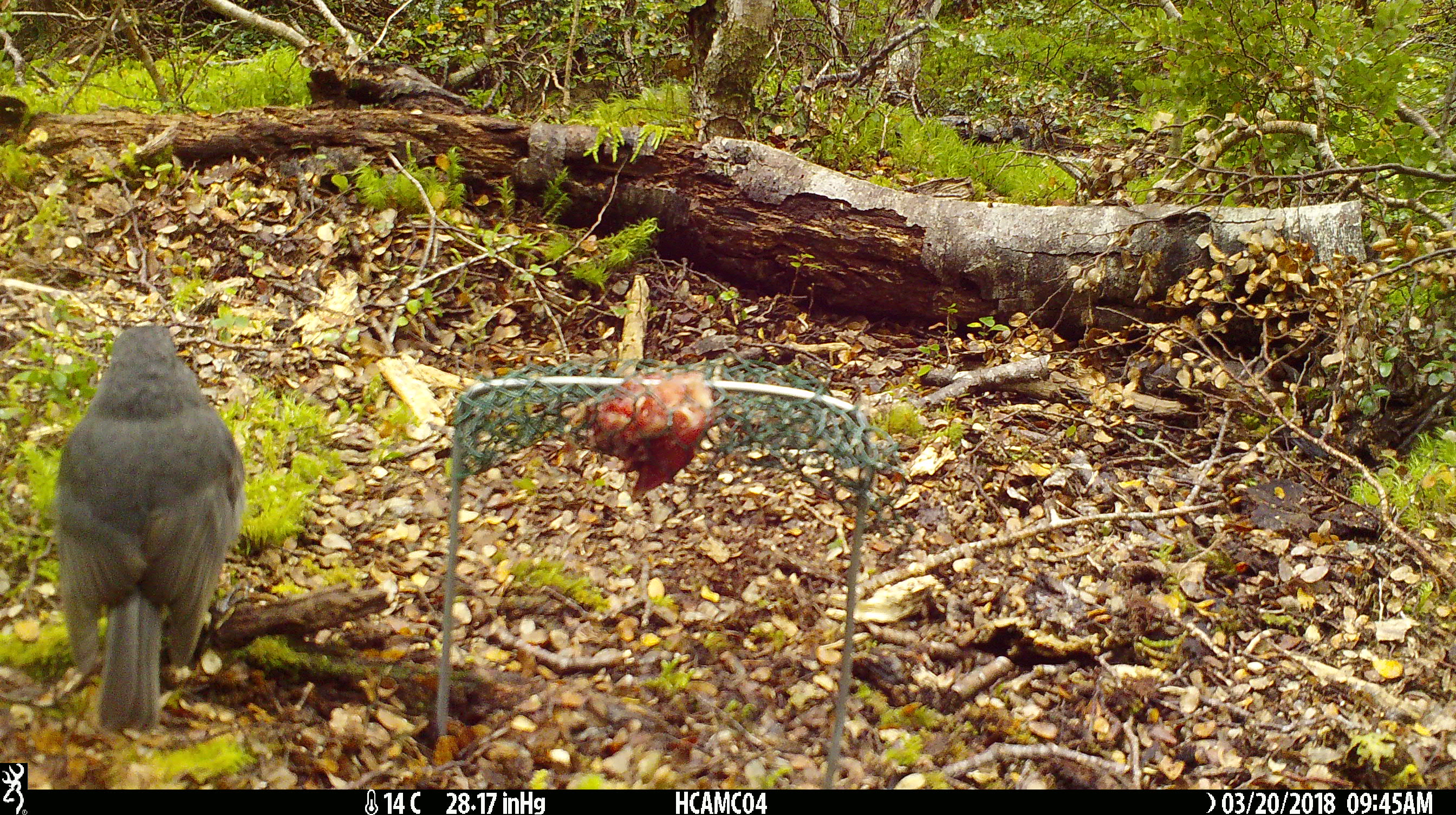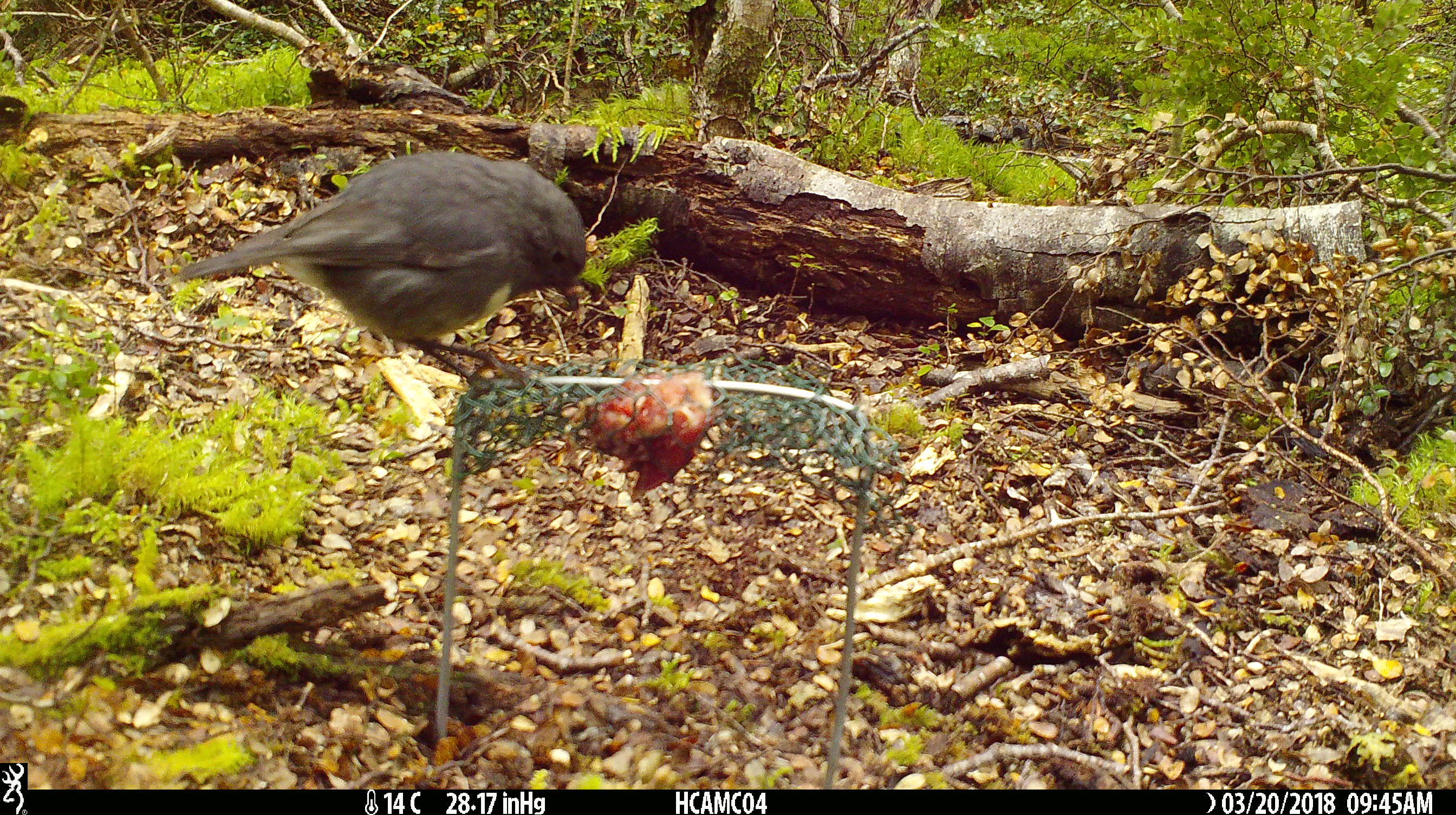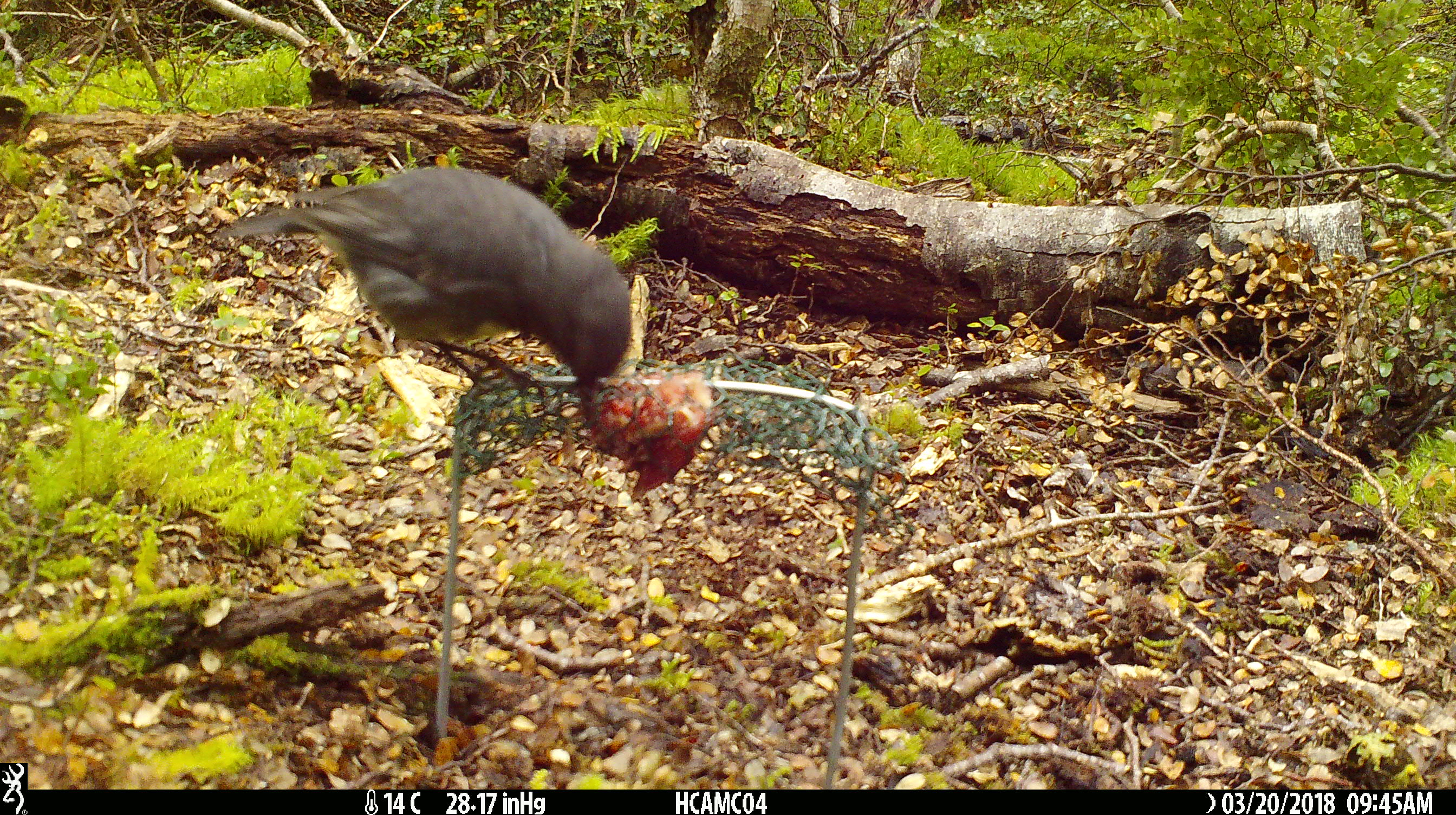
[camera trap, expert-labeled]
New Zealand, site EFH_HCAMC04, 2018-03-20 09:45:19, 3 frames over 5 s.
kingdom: Animalia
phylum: Chordata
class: Aves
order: Passeriformes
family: Petroicidae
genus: Petroica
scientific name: Petroica australis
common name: new zealand robin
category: robin